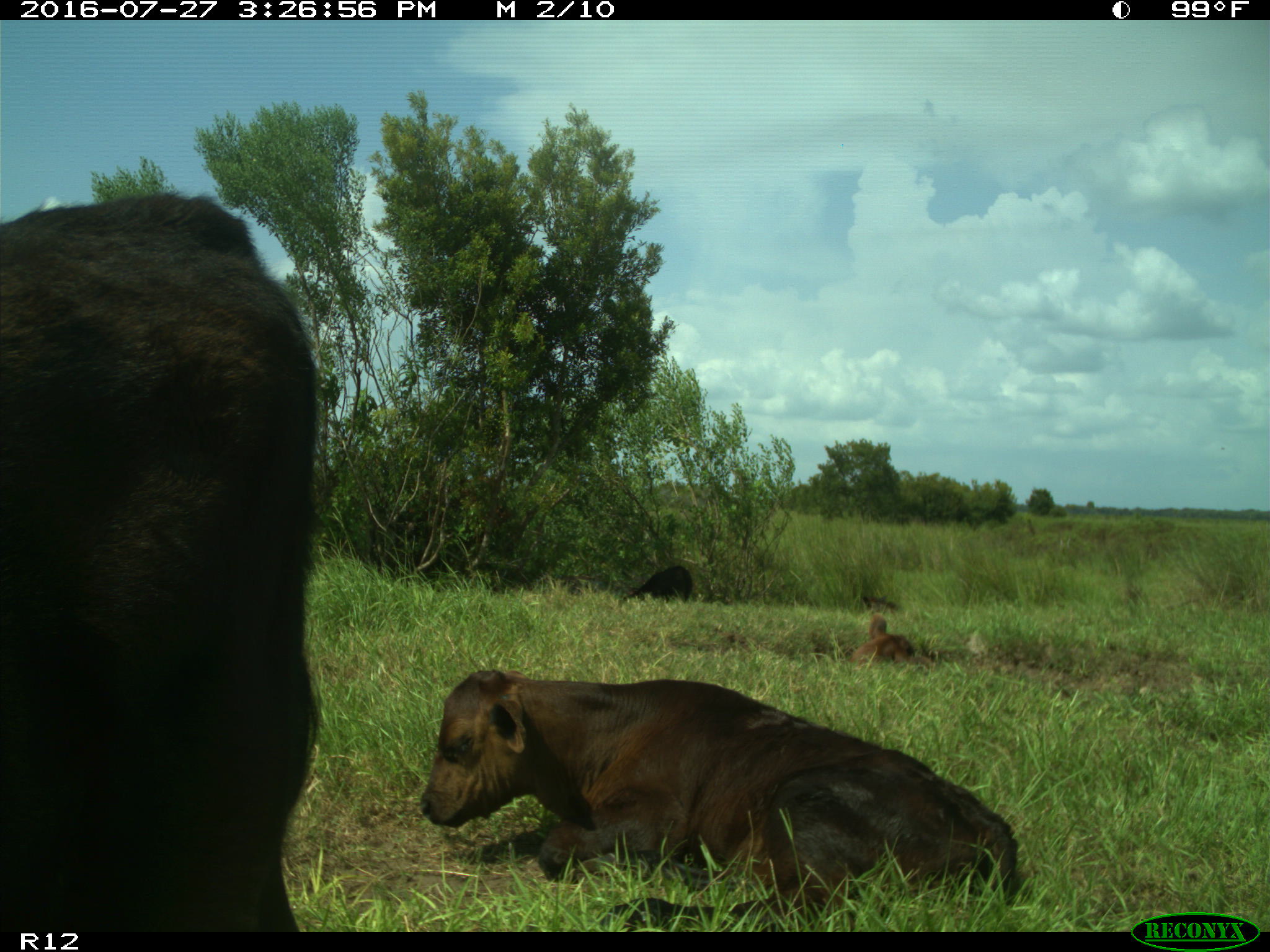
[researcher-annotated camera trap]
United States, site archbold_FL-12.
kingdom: Animalia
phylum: Chordata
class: Mammalia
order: Artiodactyla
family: Bovidae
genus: Bos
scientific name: Bos taurus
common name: domestic cow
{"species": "Bos taurus (domestic cow)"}